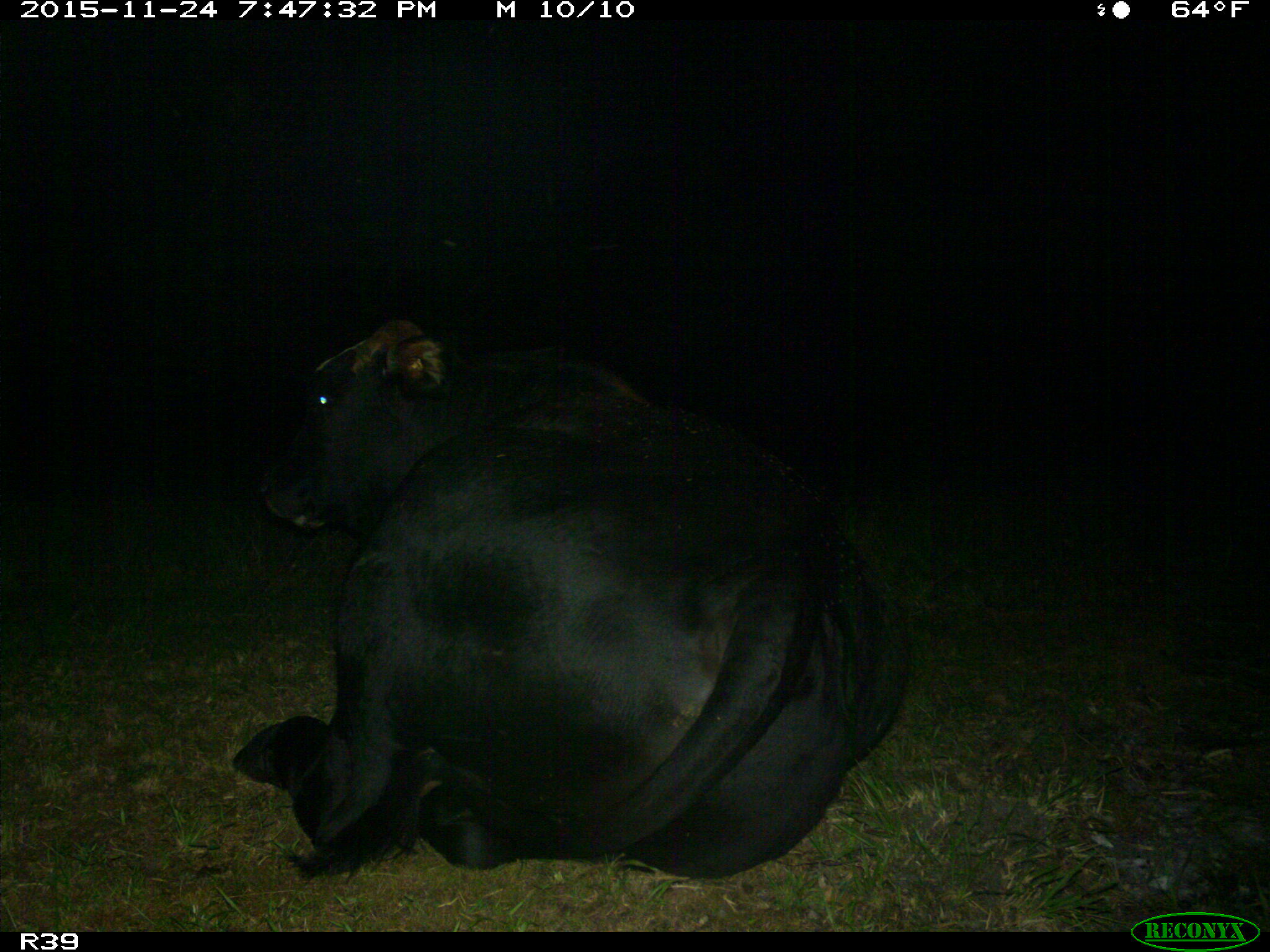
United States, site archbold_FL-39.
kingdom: Animalia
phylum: Chordata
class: Mammalia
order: Artiodactyla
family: Bovidae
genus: Bos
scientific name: Bos taurus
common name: domestic cow